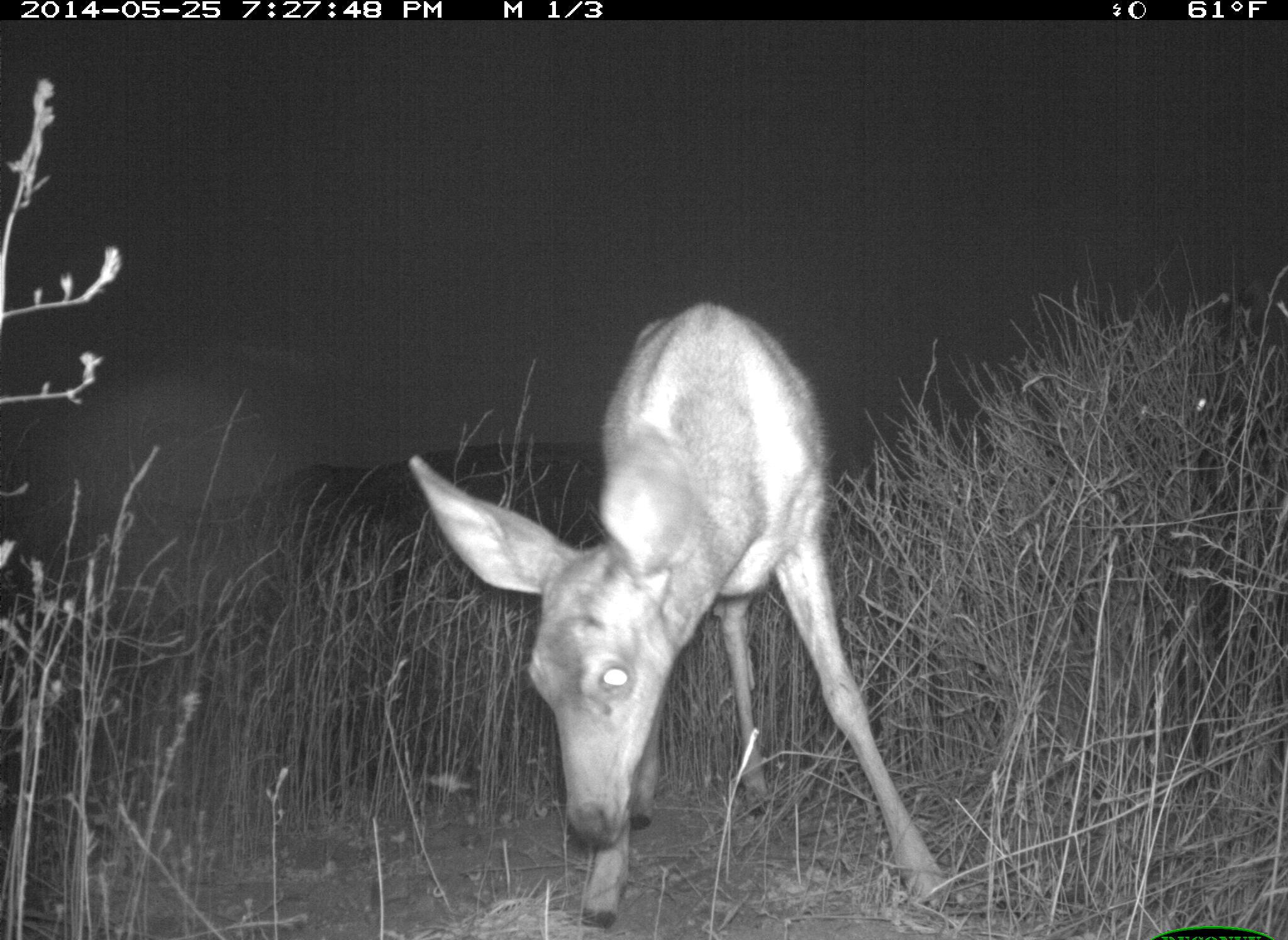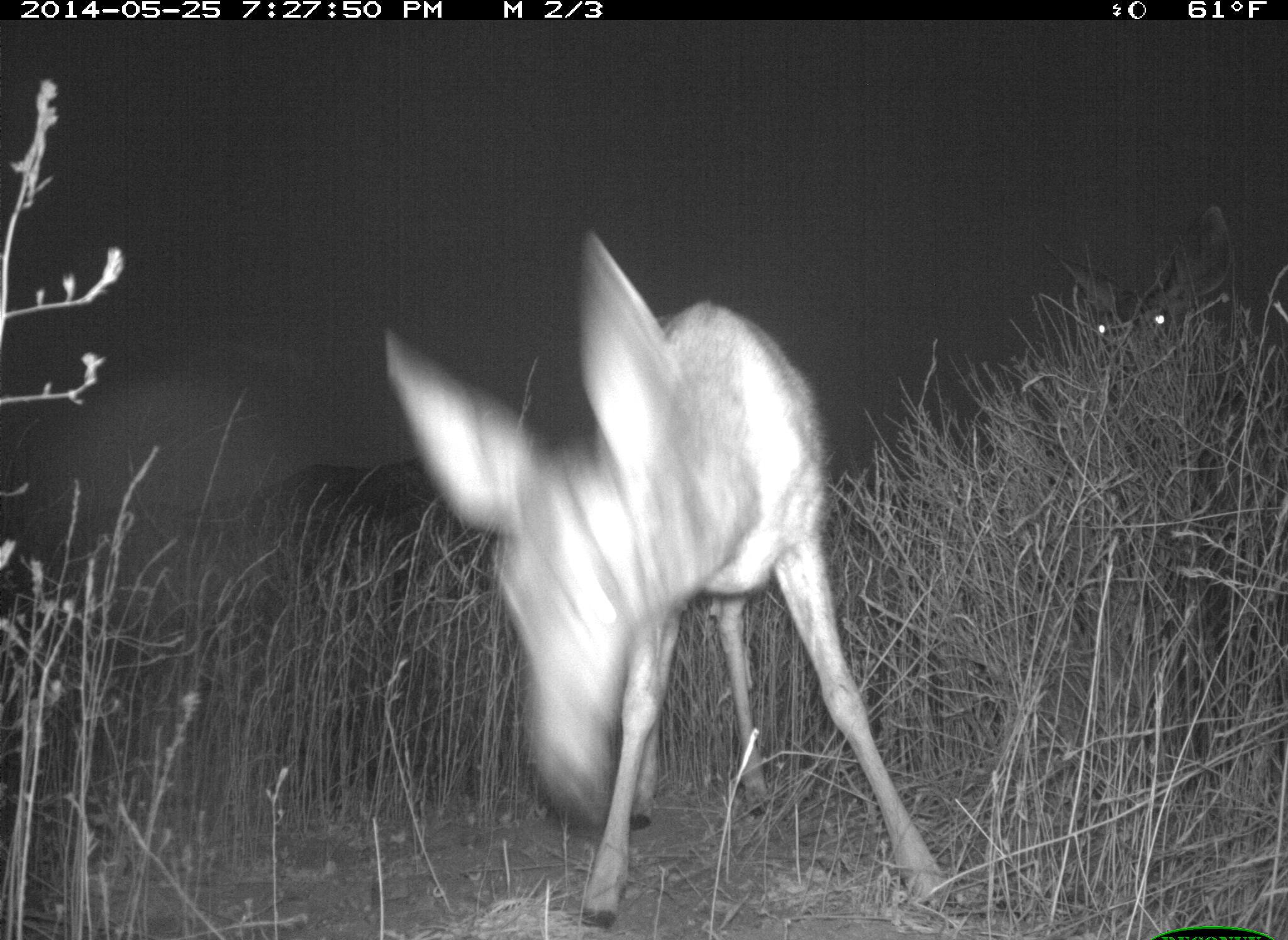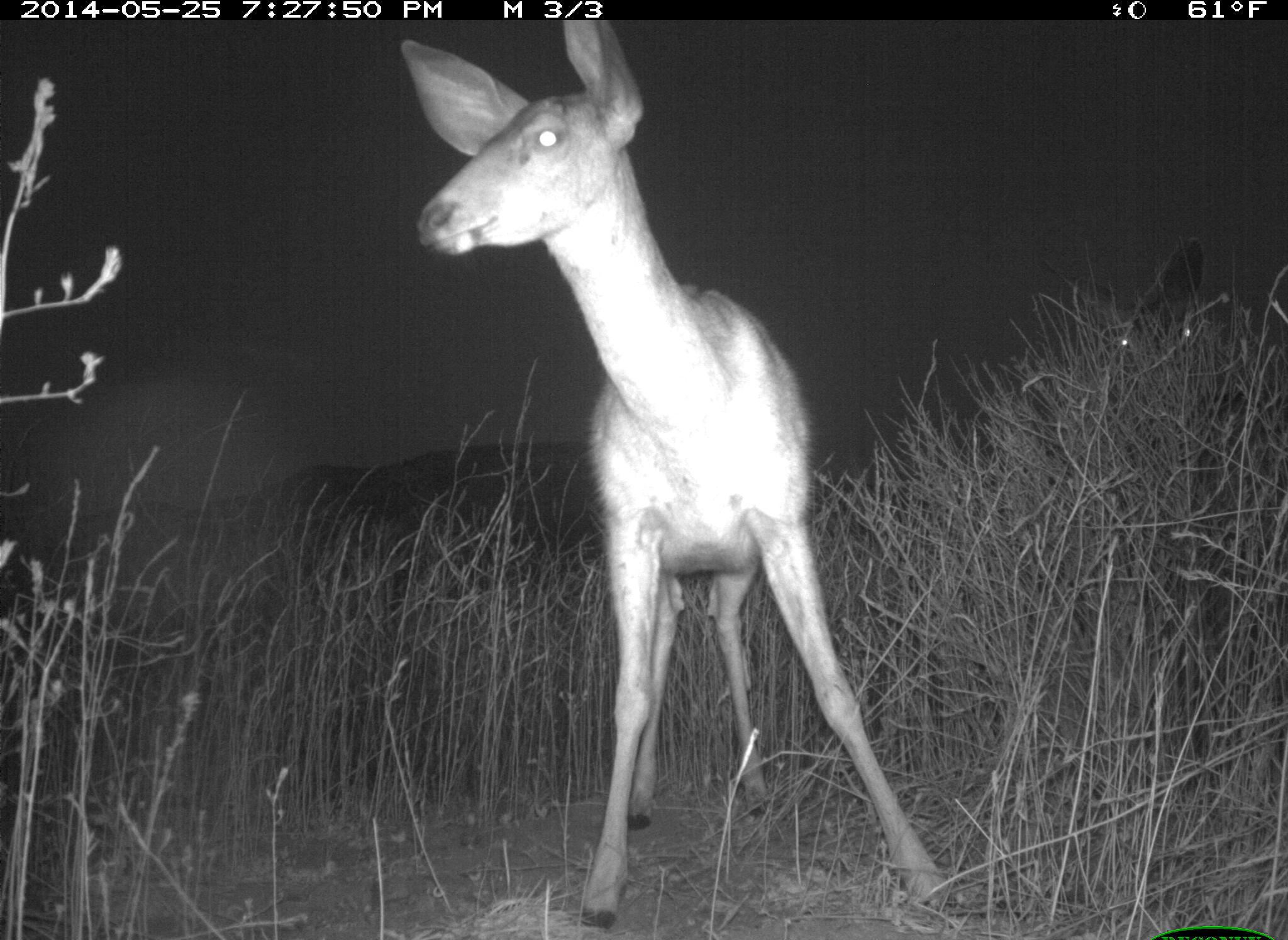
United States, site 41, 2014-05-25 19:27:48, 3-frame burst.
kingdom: Animalia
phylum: Chordata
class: Mammalia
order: Artiodactyla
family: Cervidae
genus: Odocoileus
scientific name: Odocoileus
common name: deer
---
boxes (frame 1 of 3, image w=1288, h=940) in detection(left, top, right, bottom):
deer: detection(410, 301, 958, 932); detection(1118, 373, 1227, 434)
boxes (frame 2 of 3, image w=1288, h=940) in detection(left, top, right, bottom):
deer: detection(382, 230, 954, 932); detection(1029, 203, 1237, 394)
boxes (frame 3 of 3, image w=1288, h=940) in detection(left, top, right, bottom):
deer: detection(401, 17, 963, 932); detection(1038, 235, 1206, 381)